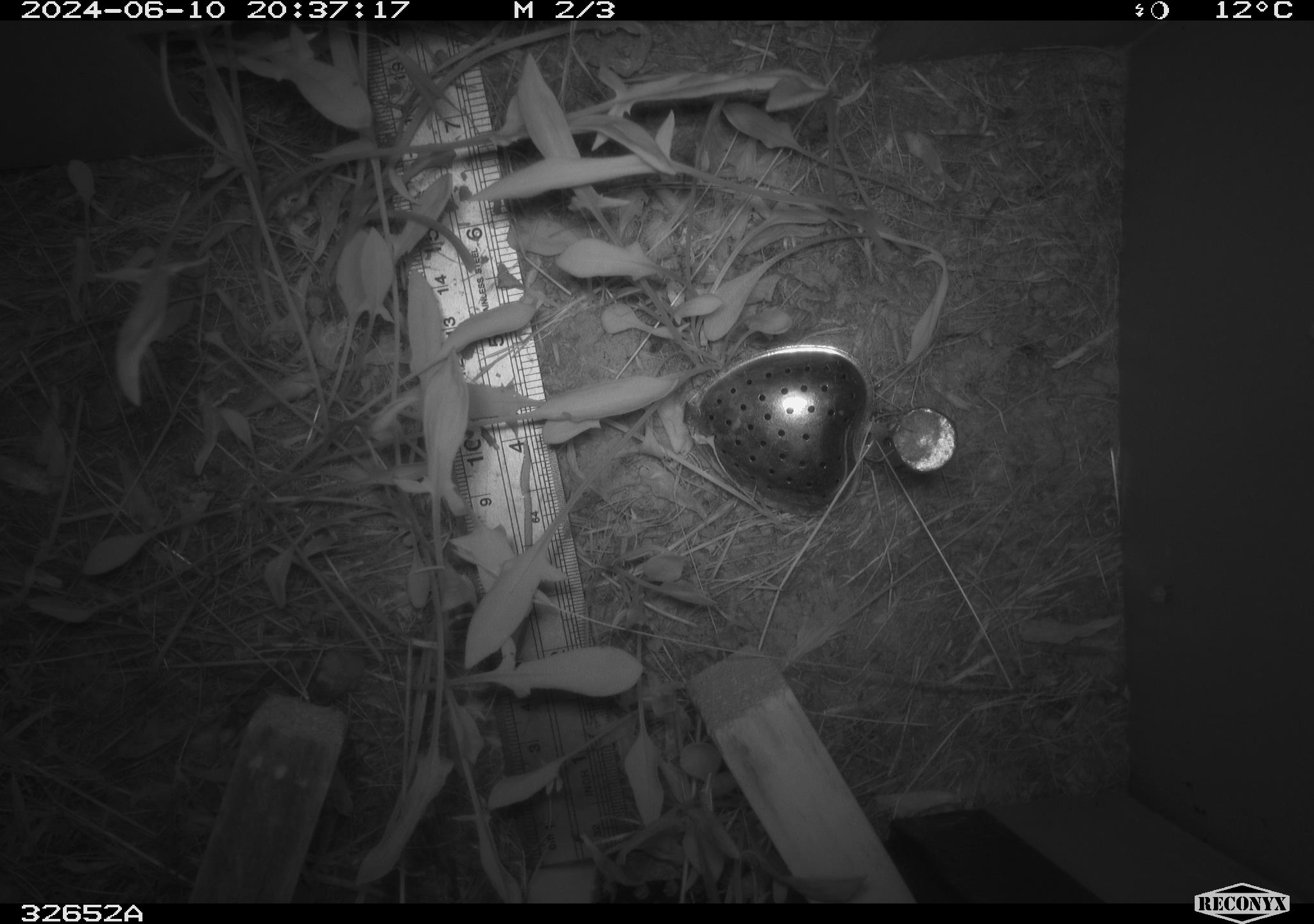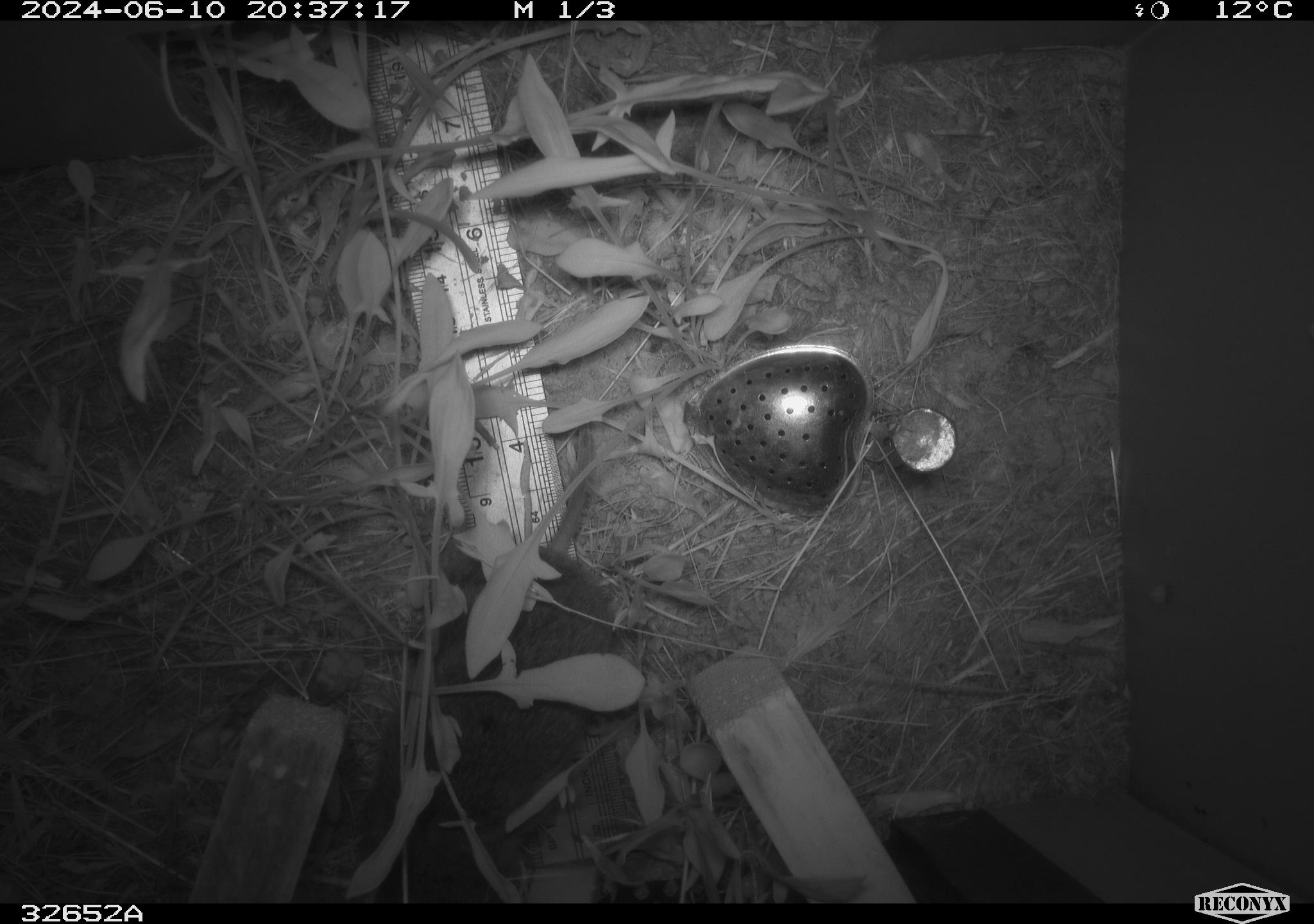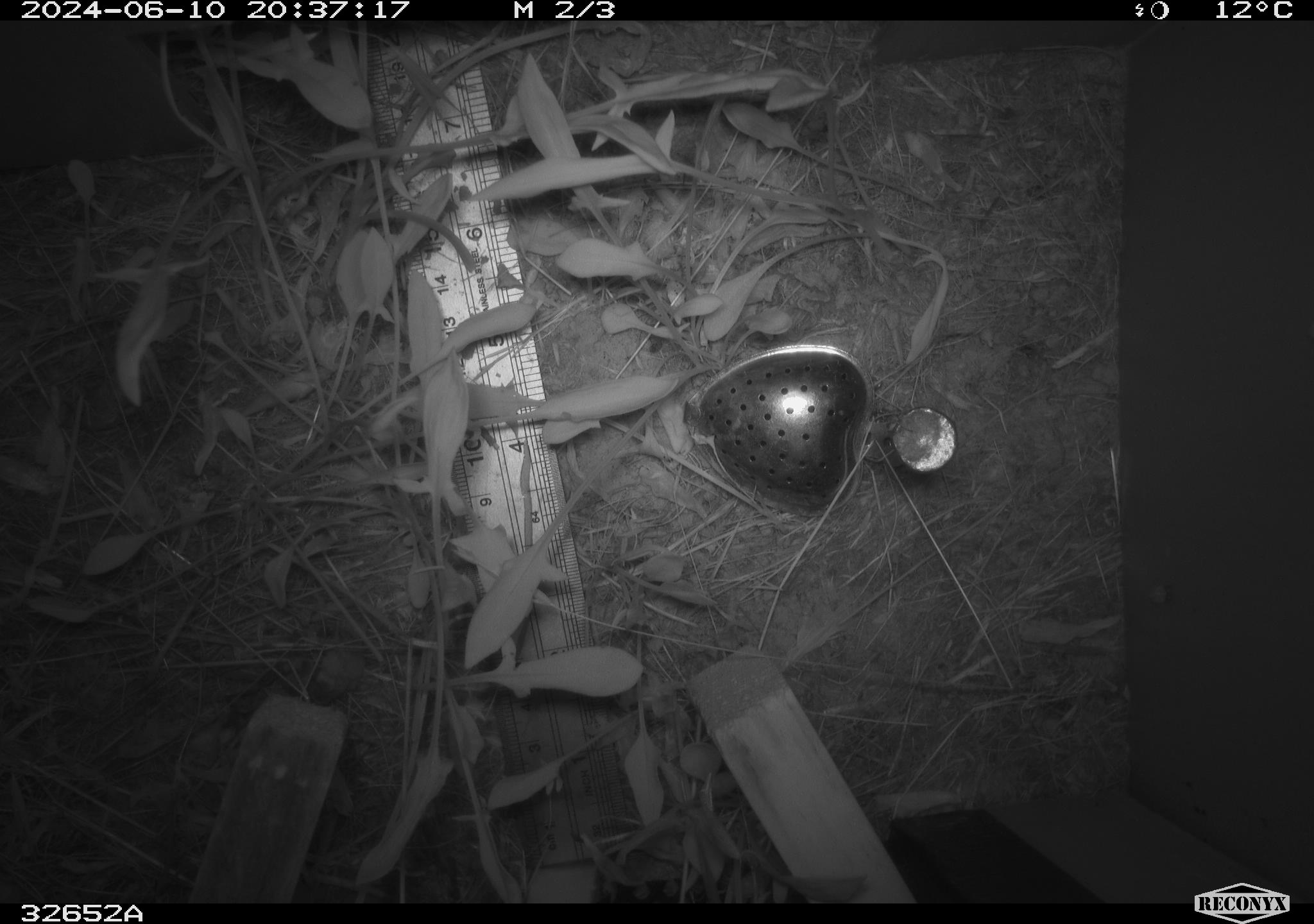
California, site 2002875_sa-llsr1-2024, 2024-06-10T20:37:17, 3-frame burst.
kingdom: Animalia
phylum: Chordata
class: Mammalia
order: Rodentia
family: Cricetidae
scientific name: Arvicolinae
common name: voles, lemmings, and muskrats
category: arvicolinae subfamily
Arvicolinae subfamily (voles, lemmings, and muskrats) (Arvicolinae).